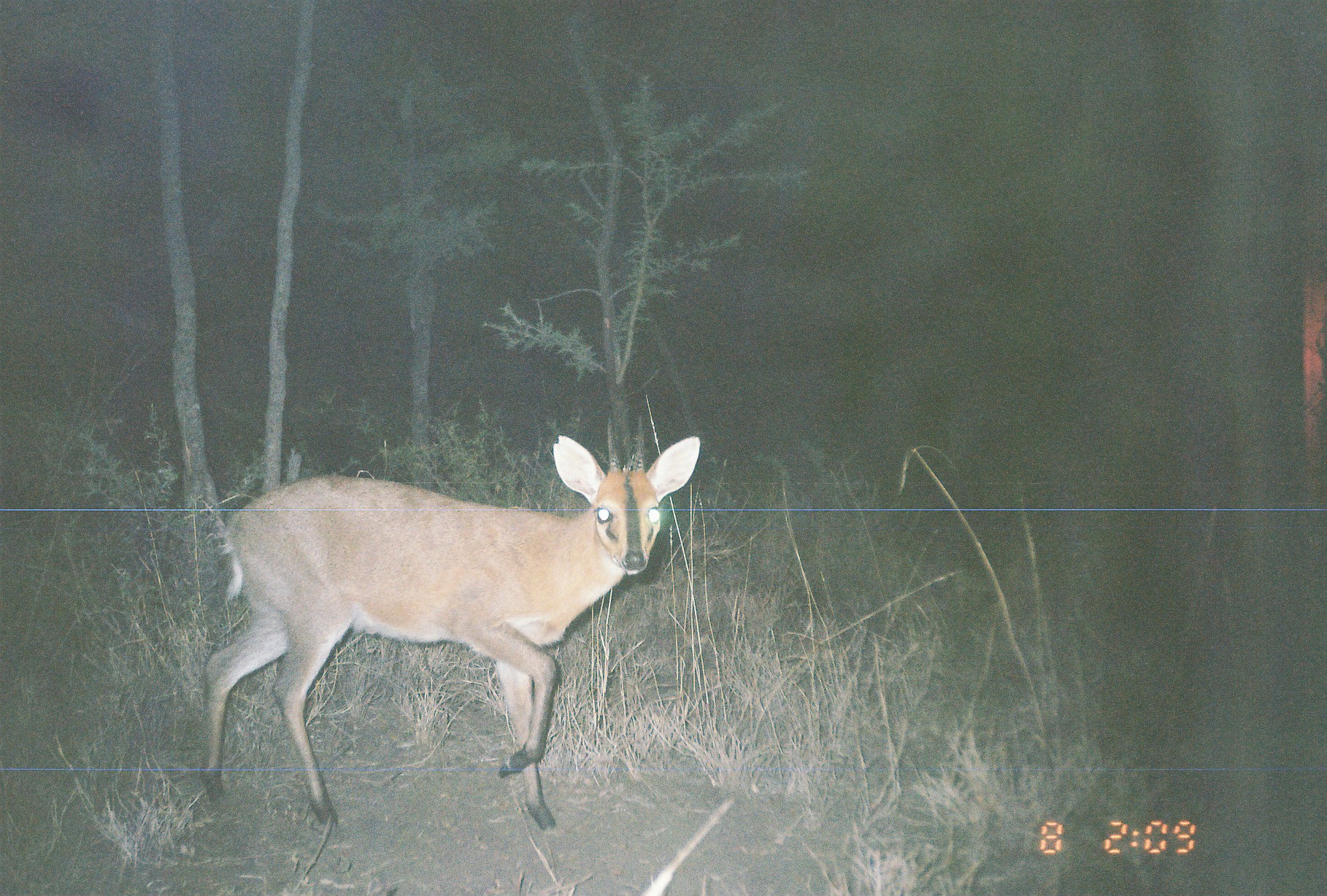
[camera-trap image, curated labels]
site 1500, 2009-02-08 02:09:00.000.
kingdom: Animalia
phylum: Chordata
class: Mammalia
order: Artiodactyla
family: Bovidae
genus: Sylvicapra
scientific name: Sylvicapra grimmia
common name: bush duiker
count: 1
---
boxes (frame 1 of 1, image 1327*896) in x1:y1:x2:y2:
sylvicapra grimmia: 200:436:701:830